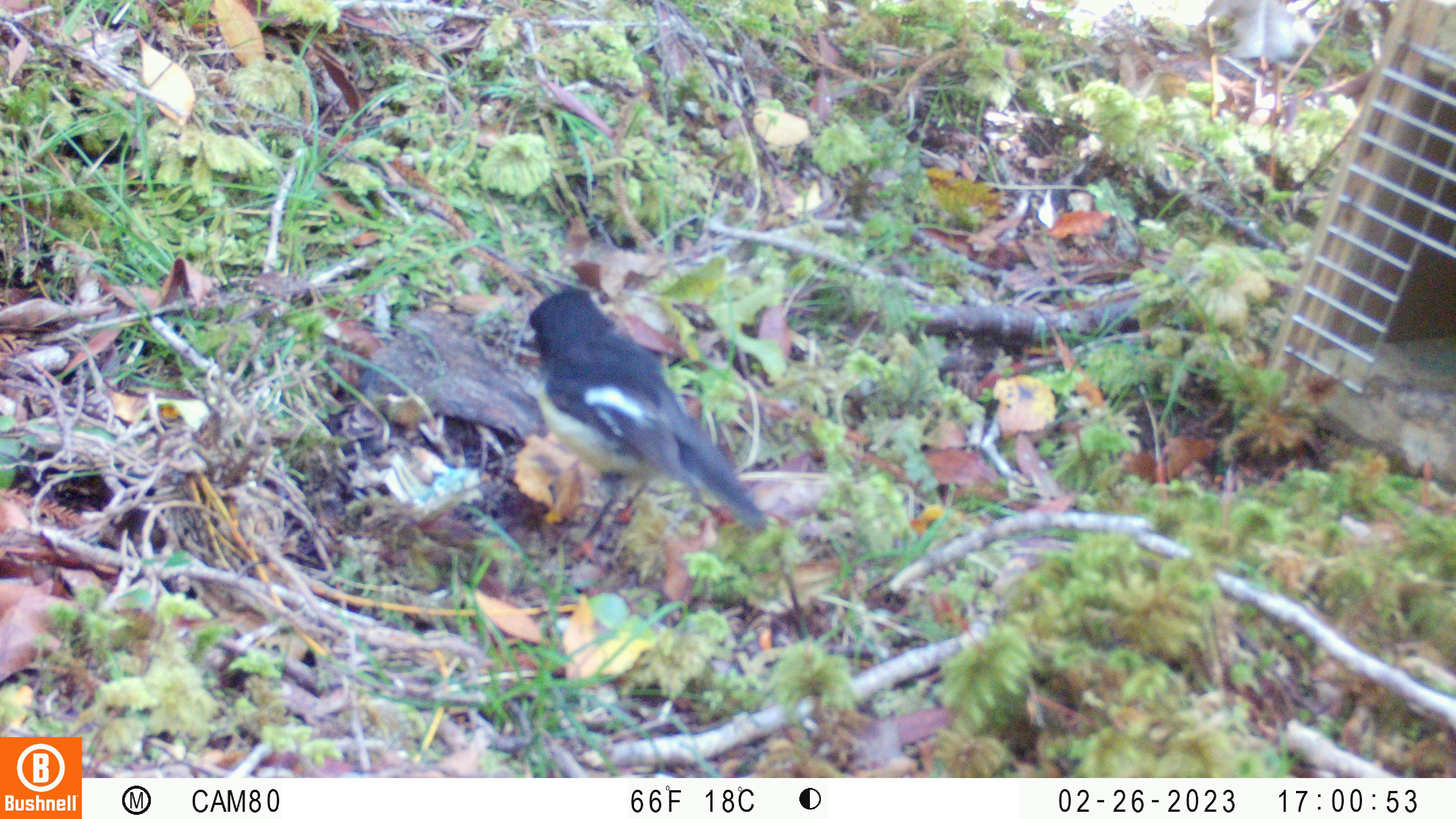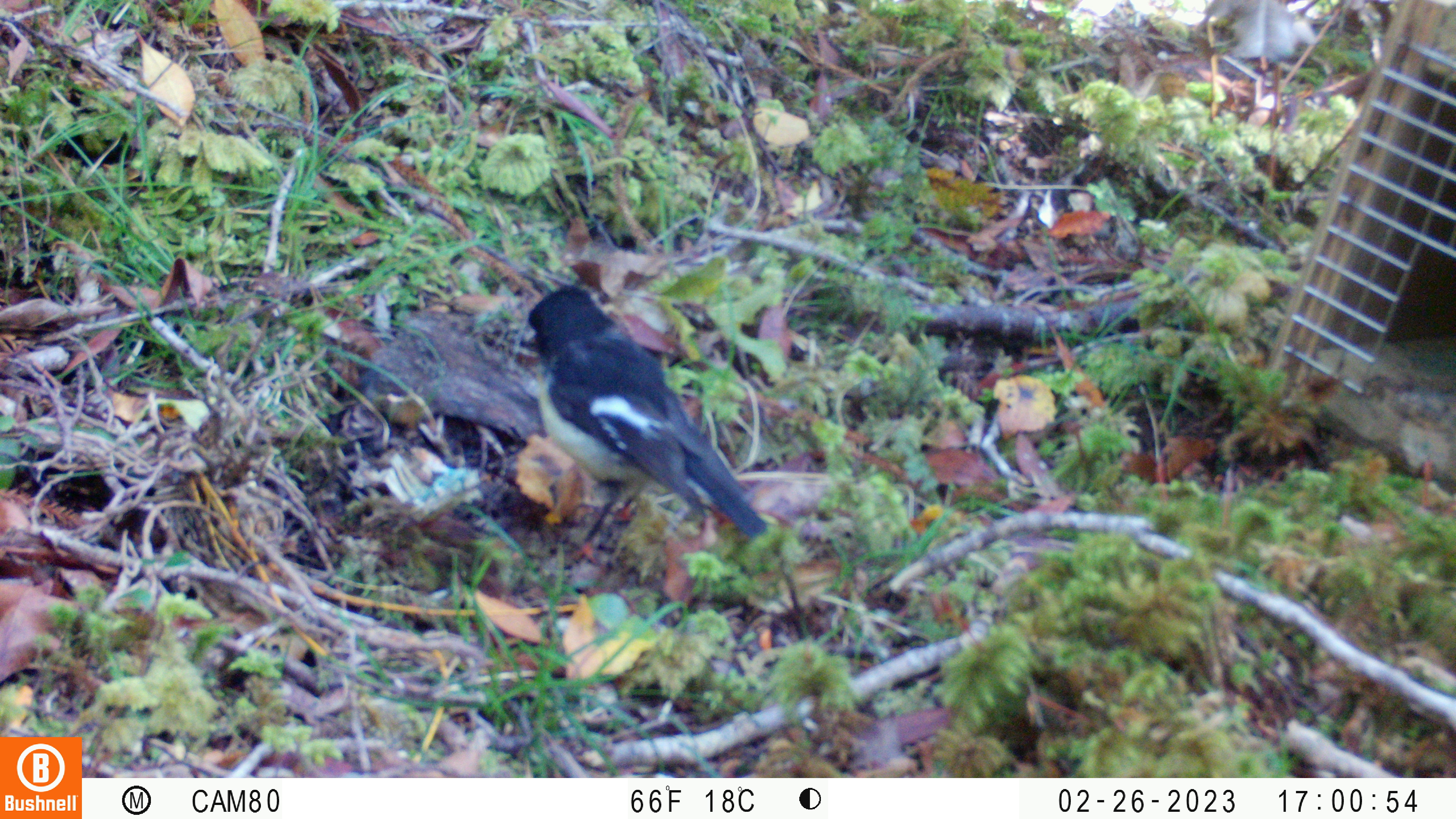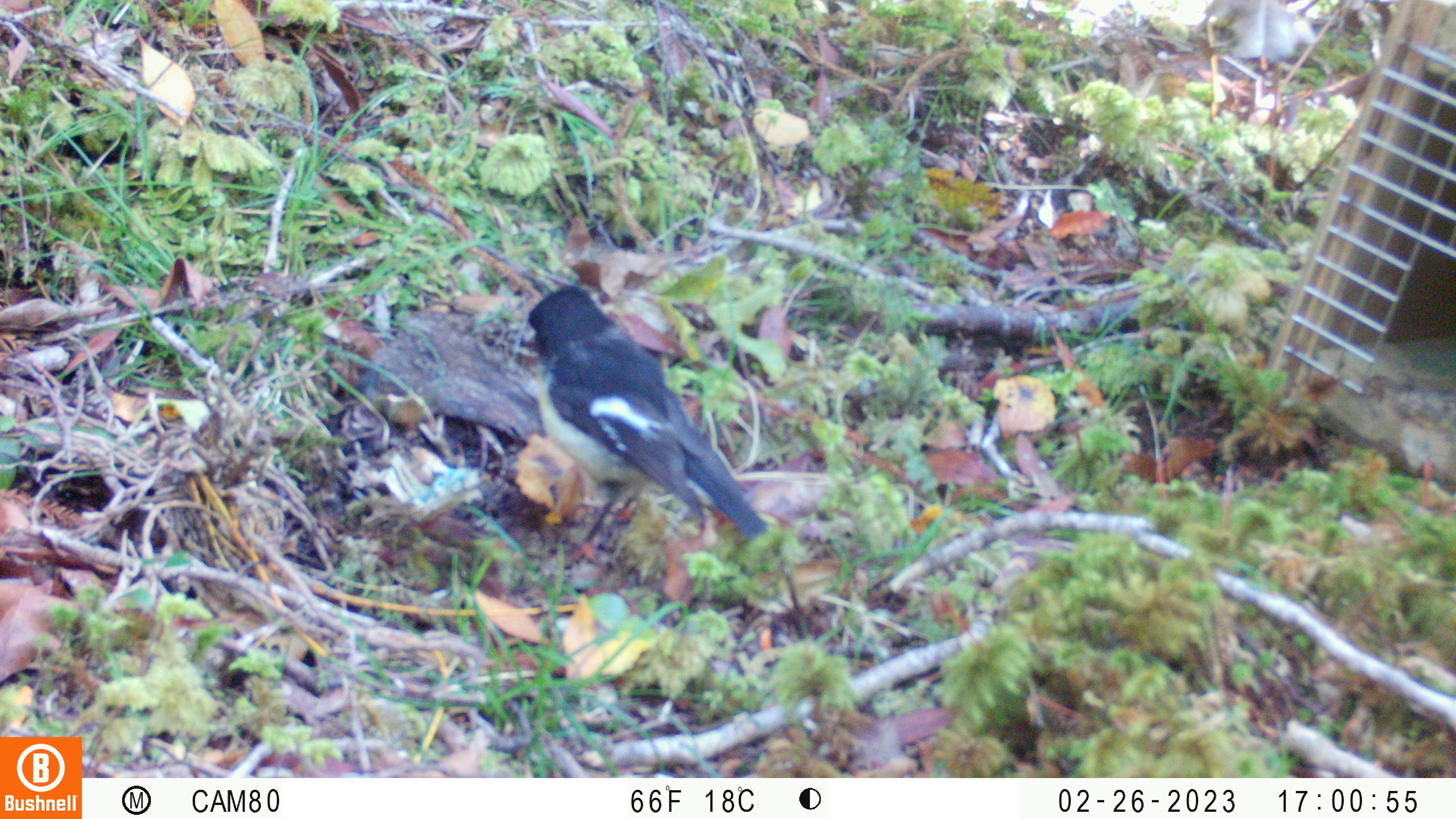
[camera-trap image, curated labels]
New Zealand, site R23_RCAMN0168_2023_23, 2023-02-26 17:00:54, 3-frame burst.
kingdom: Animalia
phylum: Chordata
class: Aves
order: Passeriformes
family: Petroicidae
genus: Petroica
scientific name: Petroica macrocephala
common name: tomtit